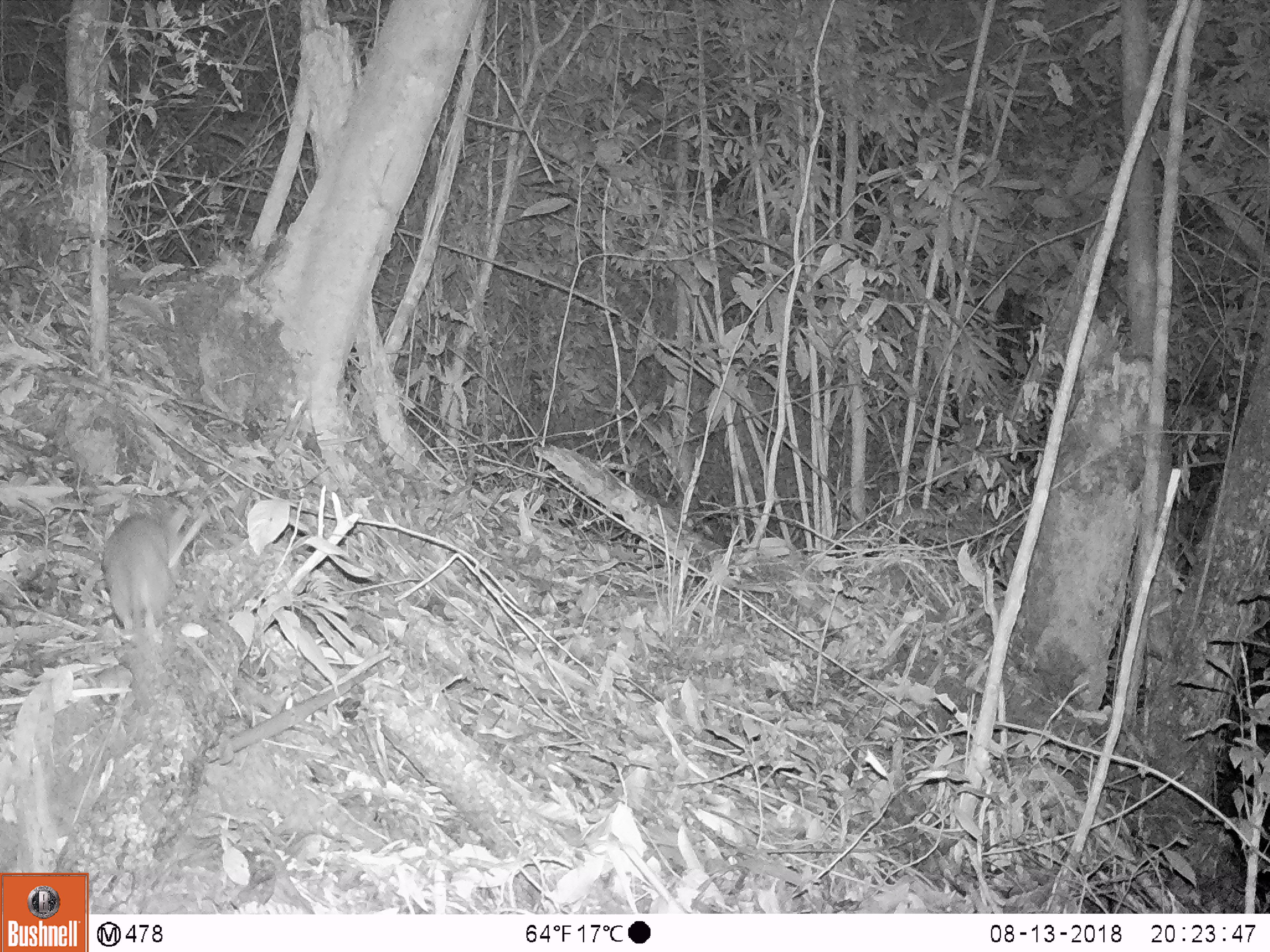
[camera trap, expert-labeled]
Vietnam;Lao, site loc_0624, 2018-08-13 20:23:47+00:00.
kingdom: Animalia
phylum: Chordata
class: Mammalia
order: Rodentia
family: Muridae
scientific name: Muridae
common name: old-world mice and rats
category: unidentified murid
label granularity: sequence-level